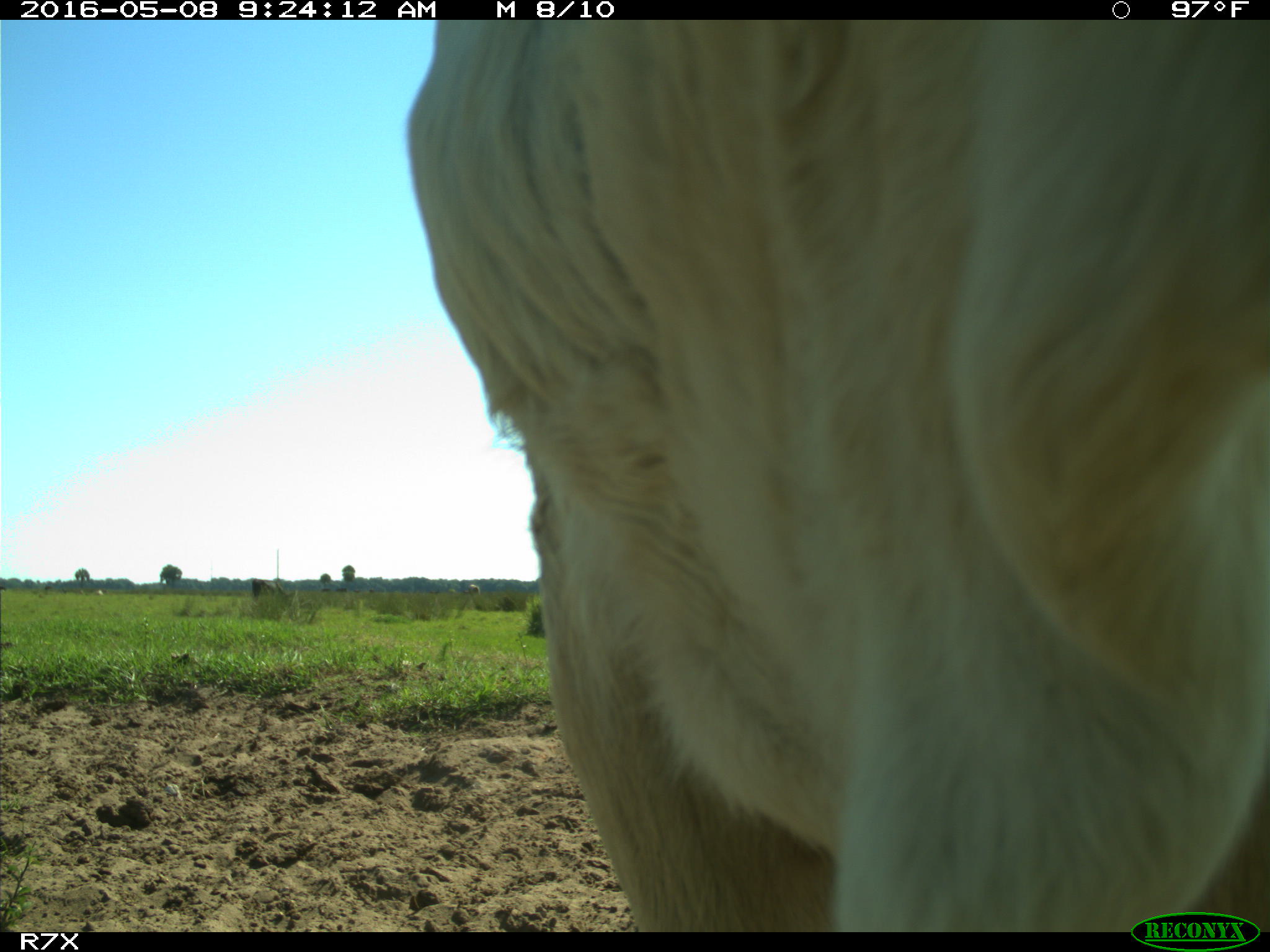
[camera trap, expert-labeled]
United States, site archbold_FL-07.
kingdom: Animalia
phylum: Chordata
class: Mammalia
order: Artiodactyla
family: Bovidae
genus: Bos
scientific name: Bos taurus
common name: domestic cow